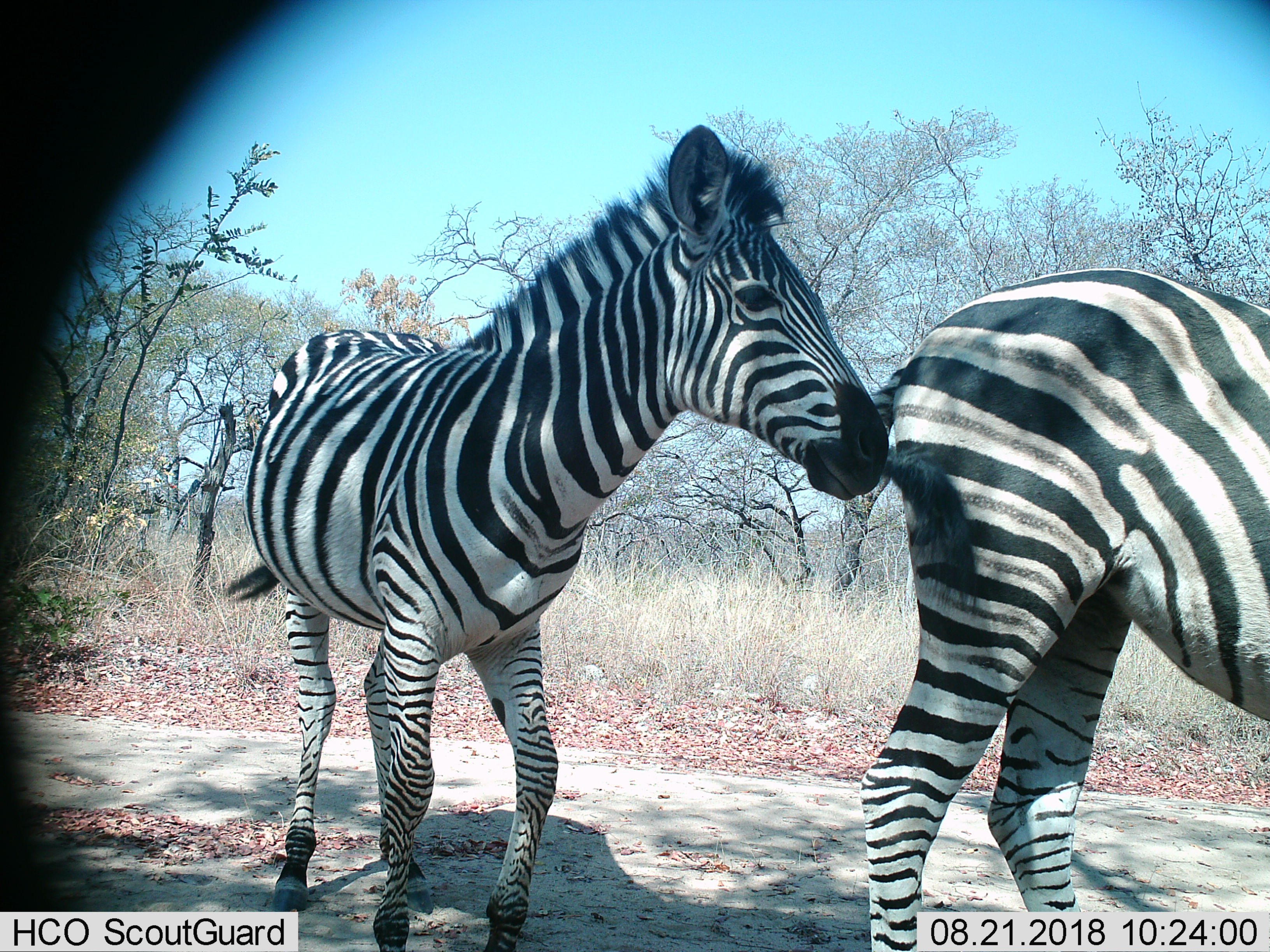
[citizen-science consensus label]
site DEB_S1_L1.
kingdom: Animalia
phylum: Chordata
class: Mammalia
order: Perissodactyla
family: Equidae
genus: Equus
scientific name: Equus quagga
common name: plains zebra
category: zebraplains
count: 2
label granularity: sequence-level